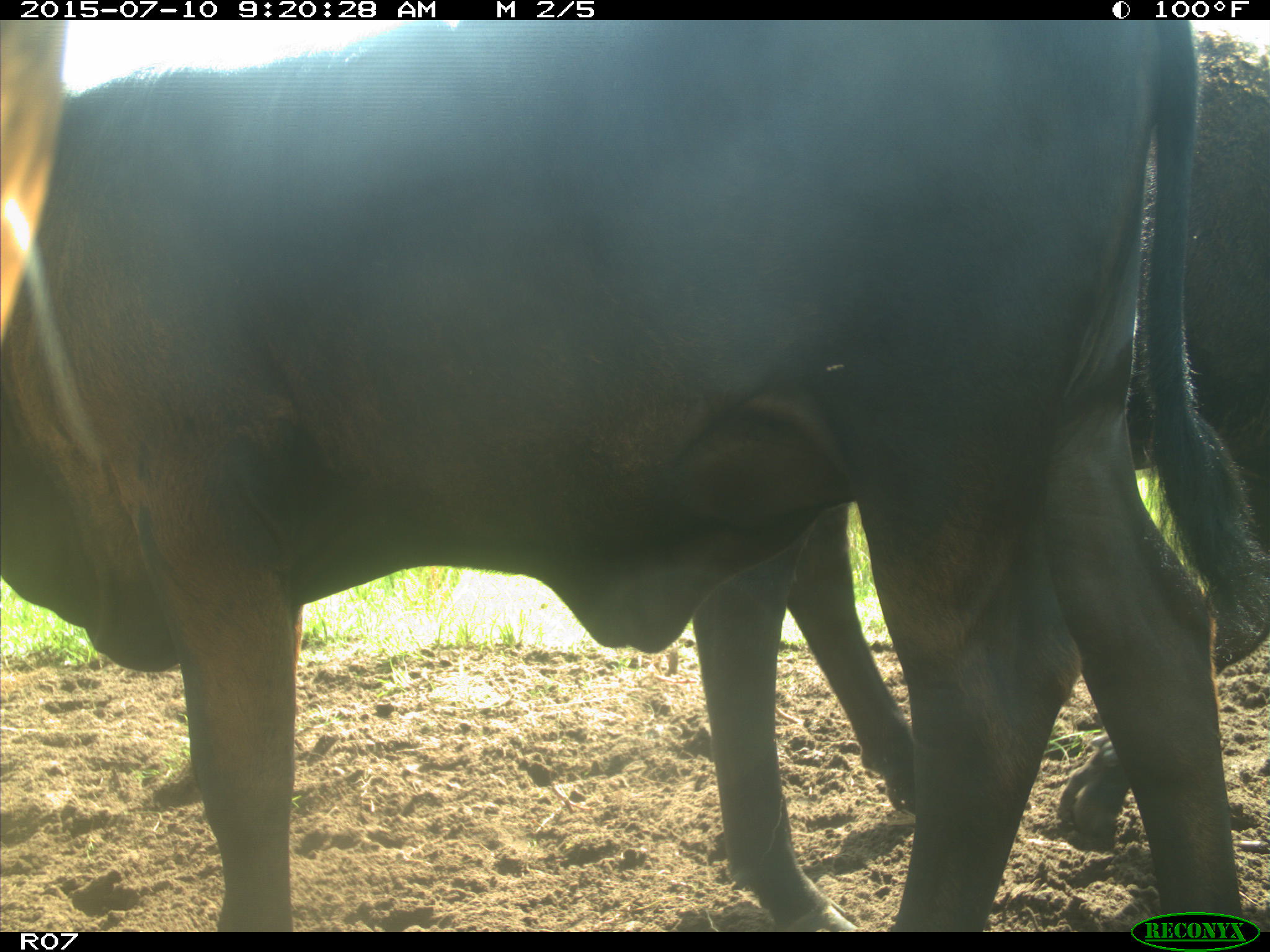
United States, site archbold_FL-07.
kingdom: Animalia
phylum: Chordata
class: Mammalia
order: Artiodactyla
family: Bovidae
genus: Bos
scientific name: Bos taurus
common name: domestic cow